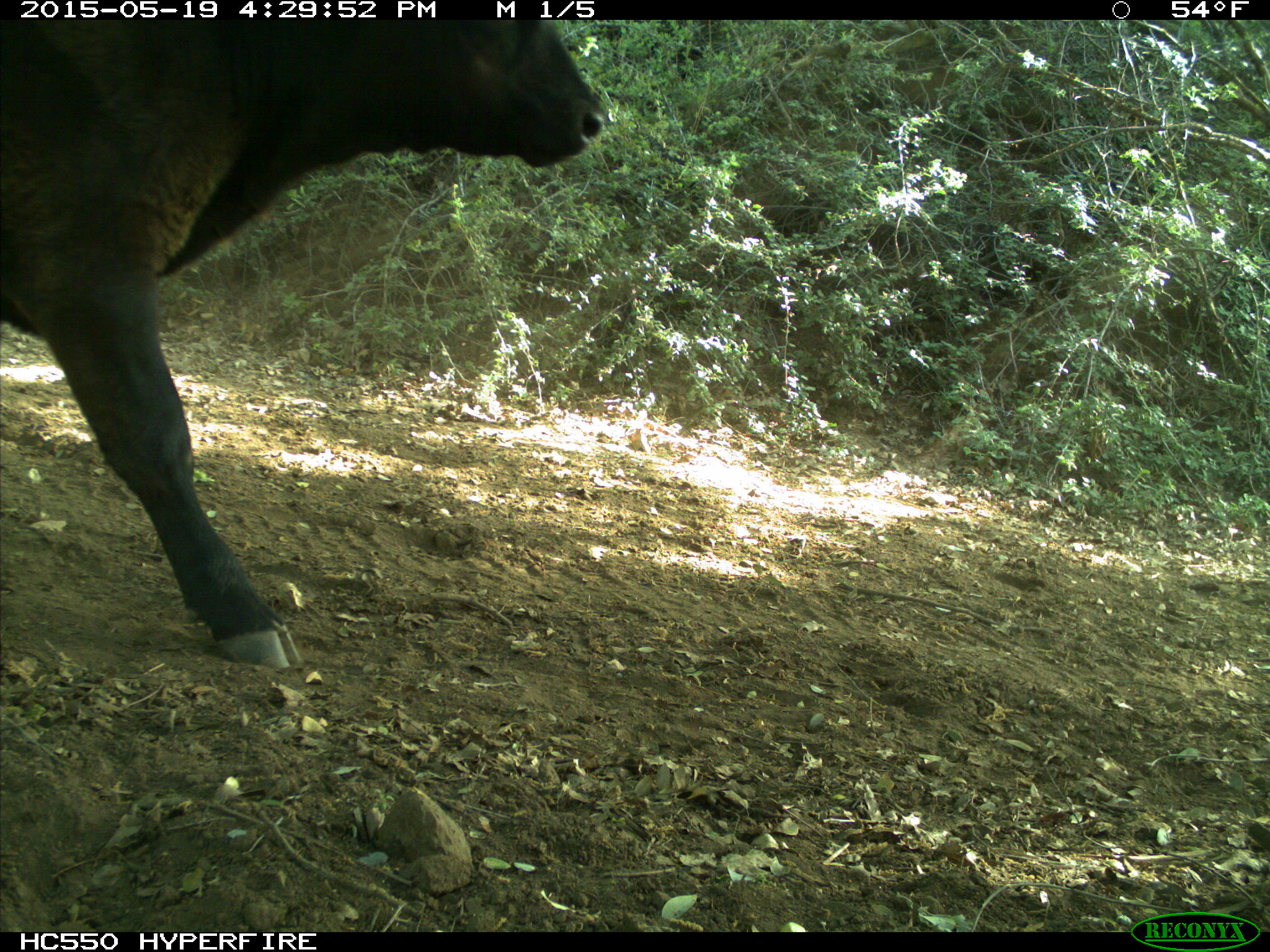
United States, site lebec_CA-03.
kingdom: Animalia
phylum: Chordata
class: Mammalia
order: Artiodactyla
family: Bovidae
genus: Bos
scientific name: Bos taurus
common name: domestic cow